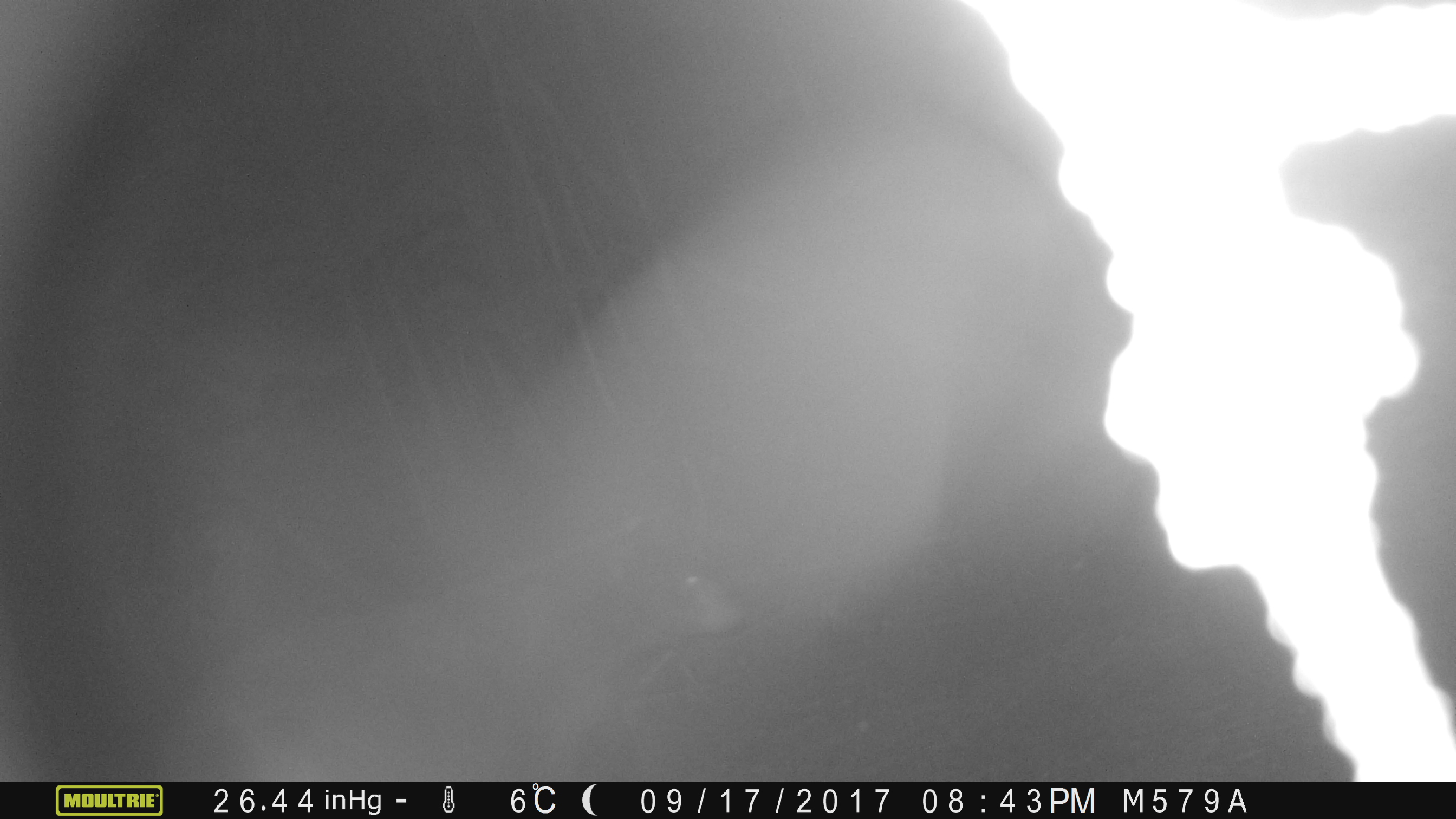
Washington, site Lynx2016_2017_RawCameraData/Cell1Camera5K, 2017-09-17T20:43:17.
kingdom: Animalia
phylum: Chordata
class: Mammalia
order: Carnivora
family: Ursidae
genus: Ursus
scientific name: Ursus americanus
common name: american black bear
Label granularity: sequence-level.